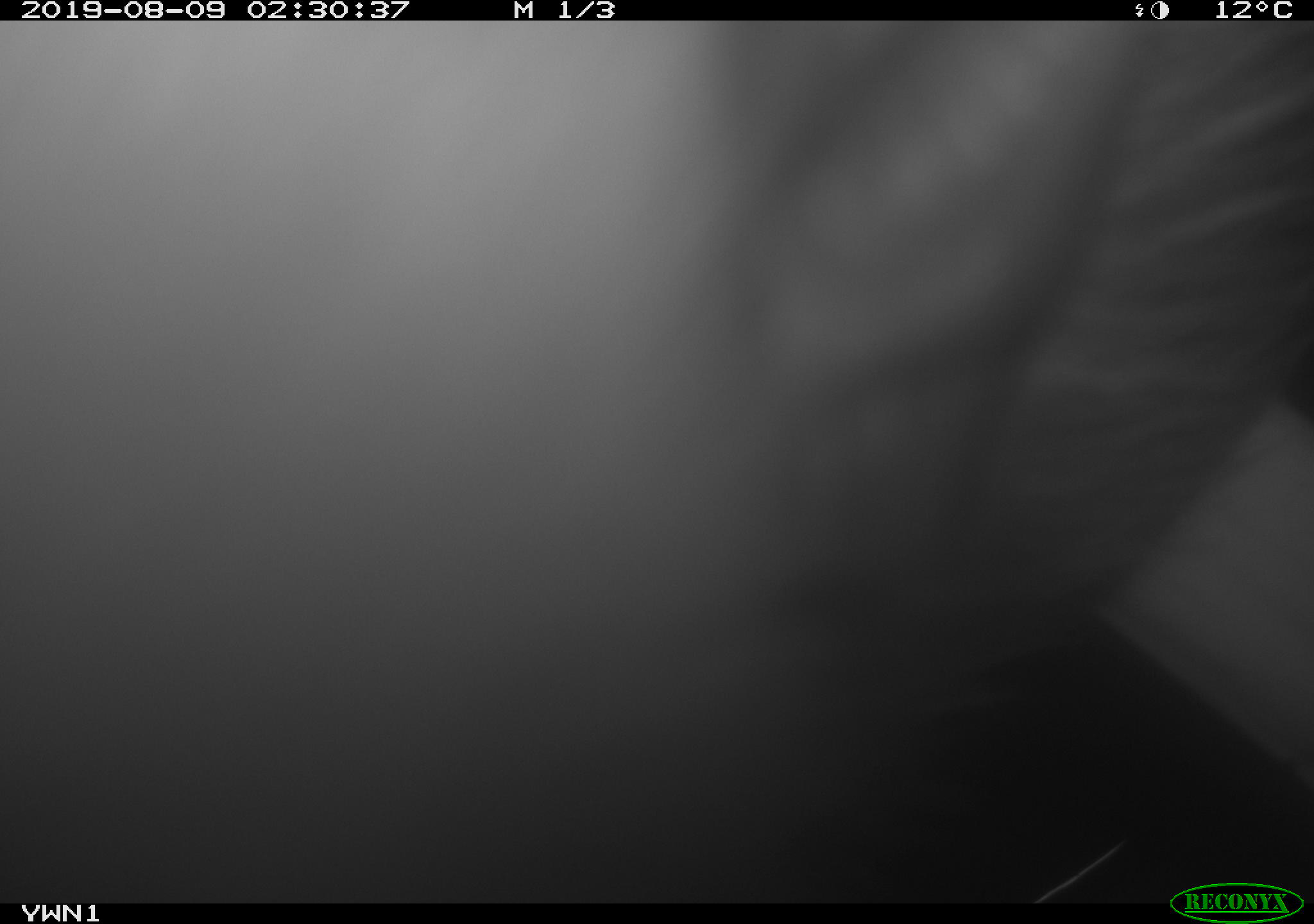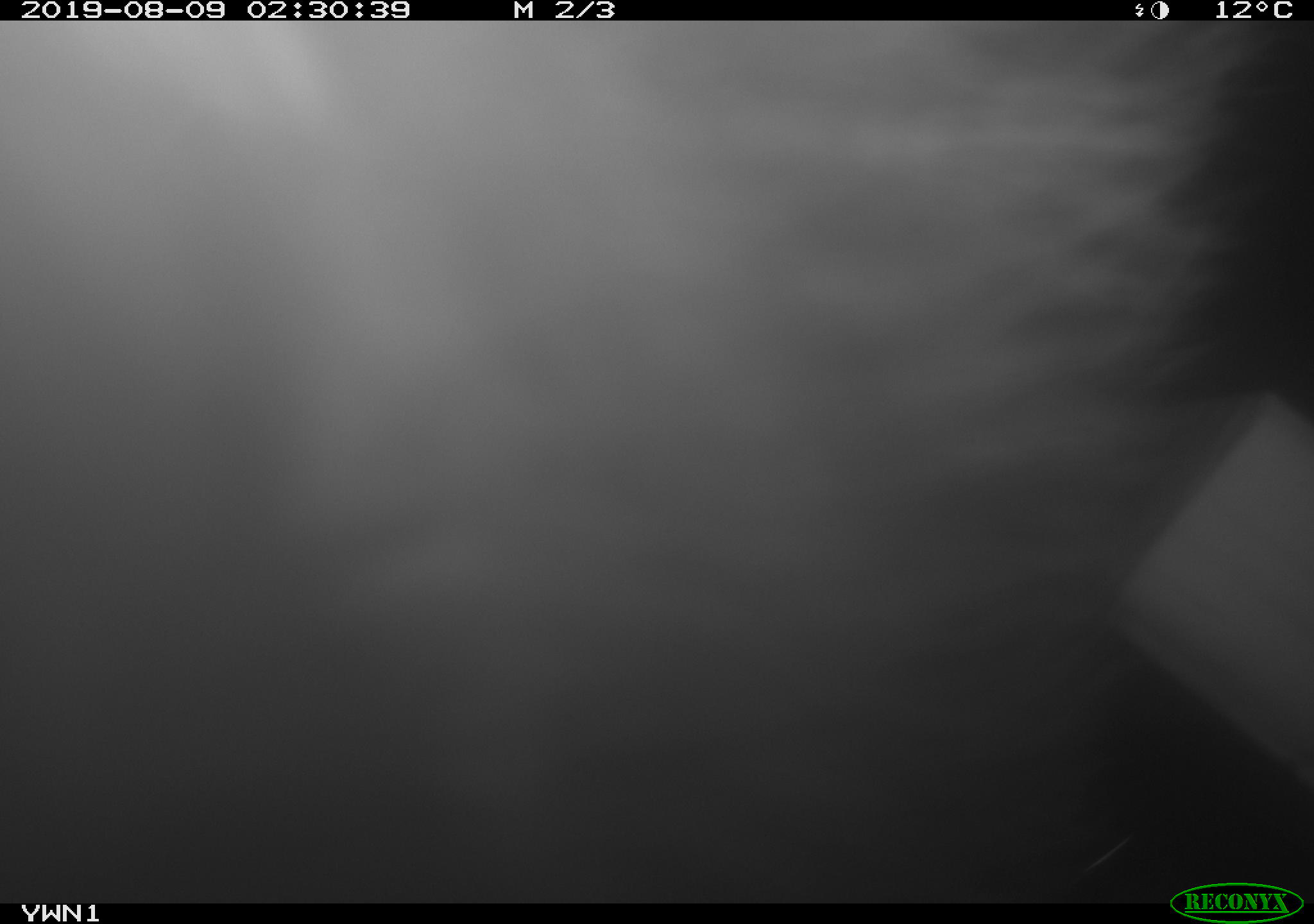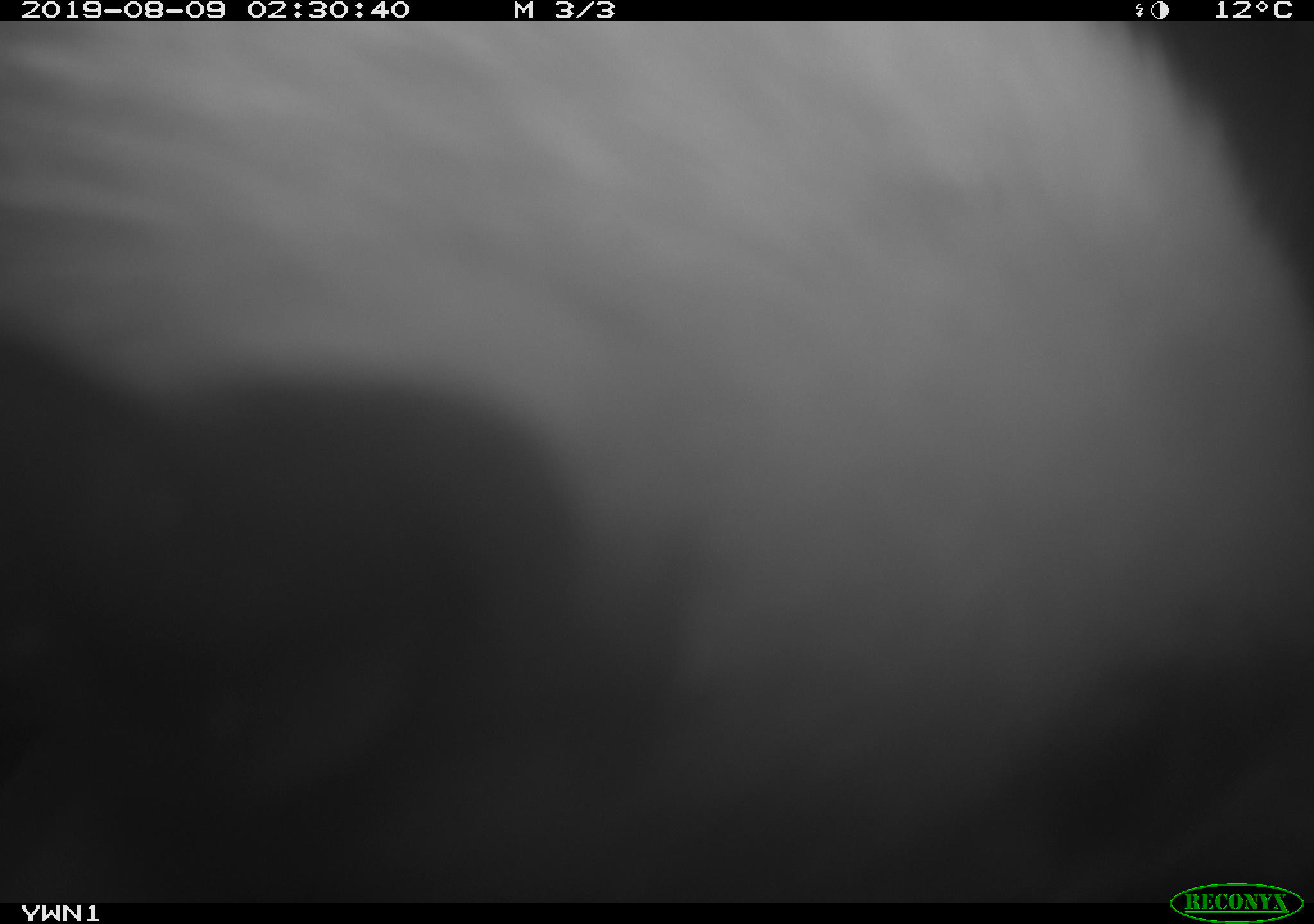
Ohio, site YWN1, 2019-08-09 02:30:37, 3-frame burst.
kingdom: Animalia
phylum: Chordata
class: Mammalia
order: Didelphimorphia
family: Didelphidae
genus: Didelphis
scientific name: Didelphis virginiana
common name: virginia opossum